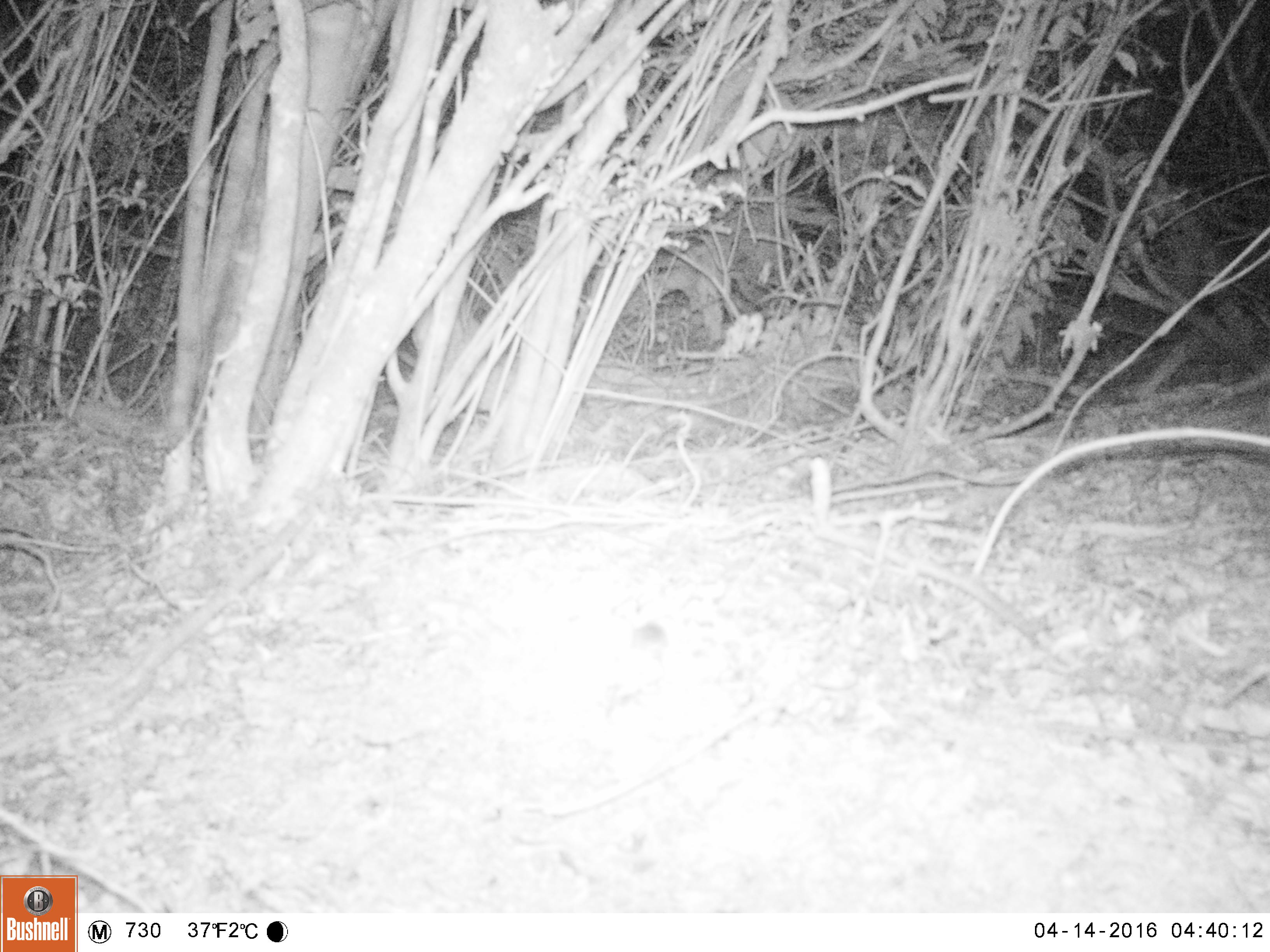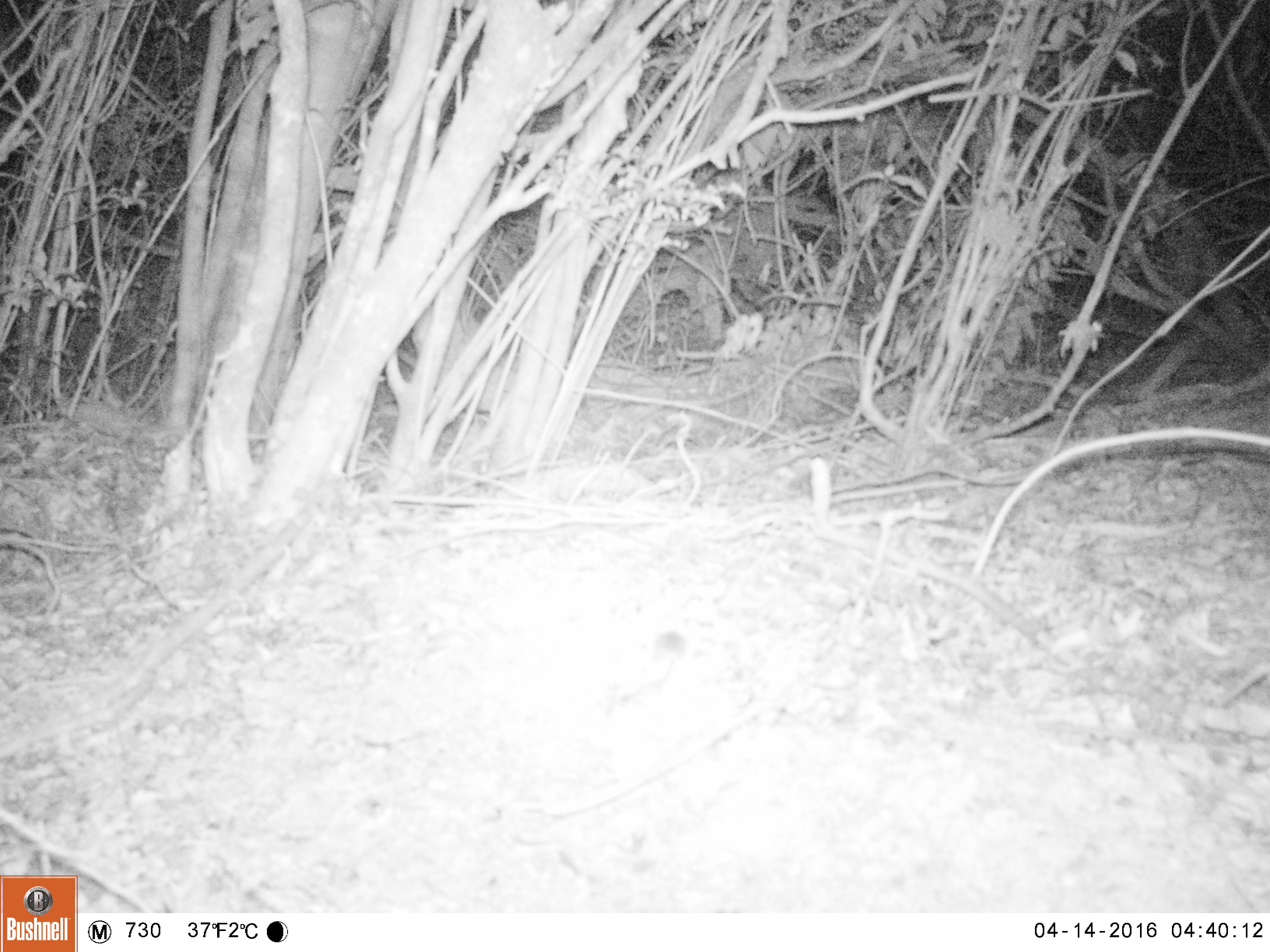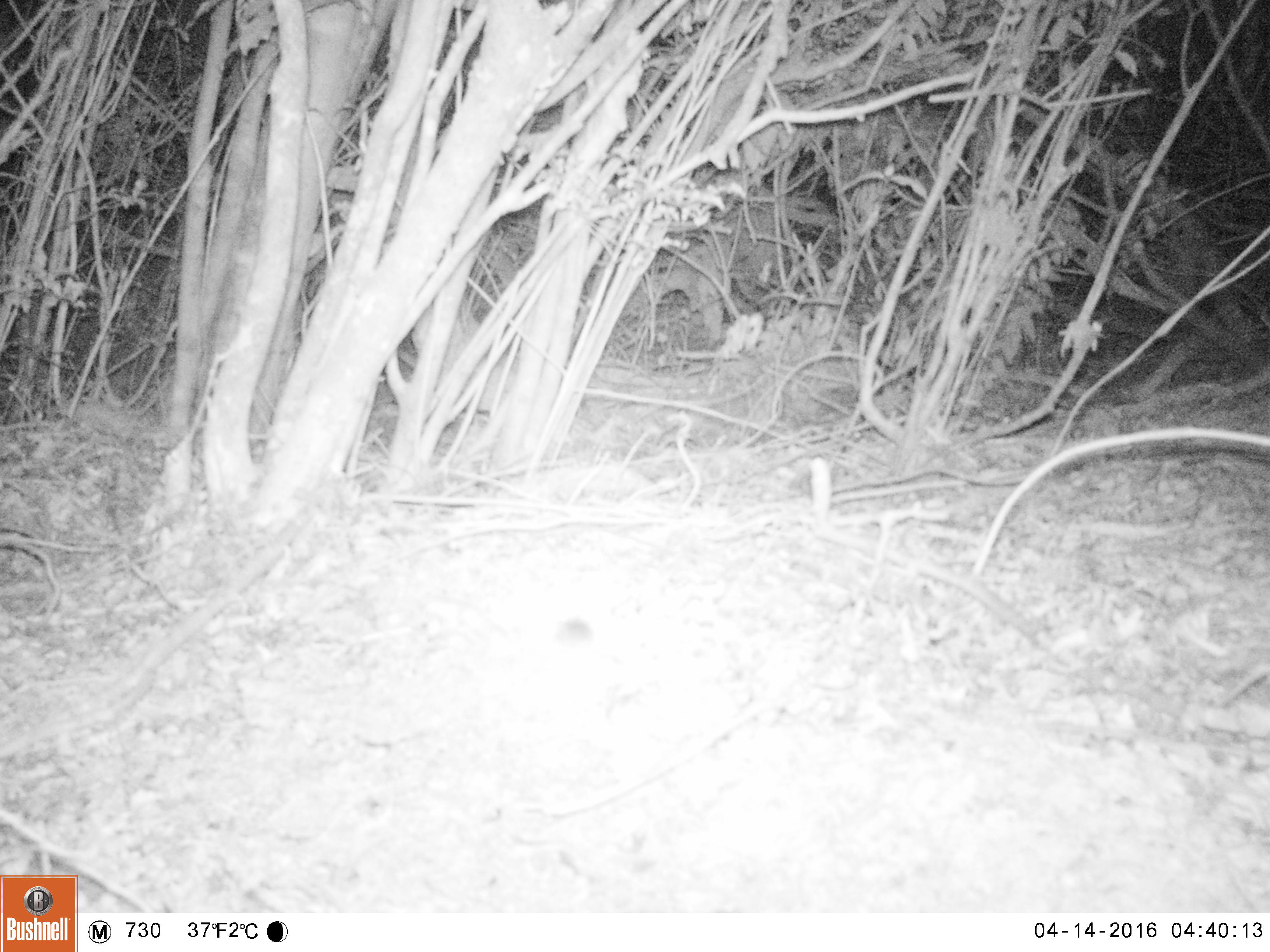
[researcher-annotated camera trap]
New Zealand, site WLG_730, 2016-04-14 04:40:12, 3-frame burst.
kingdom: Animalia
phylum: Chordata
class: Mammalia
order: Rodentia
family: Muridae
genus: Mus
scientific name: Mus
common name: mouse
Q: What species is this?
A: Mouse (Mus).